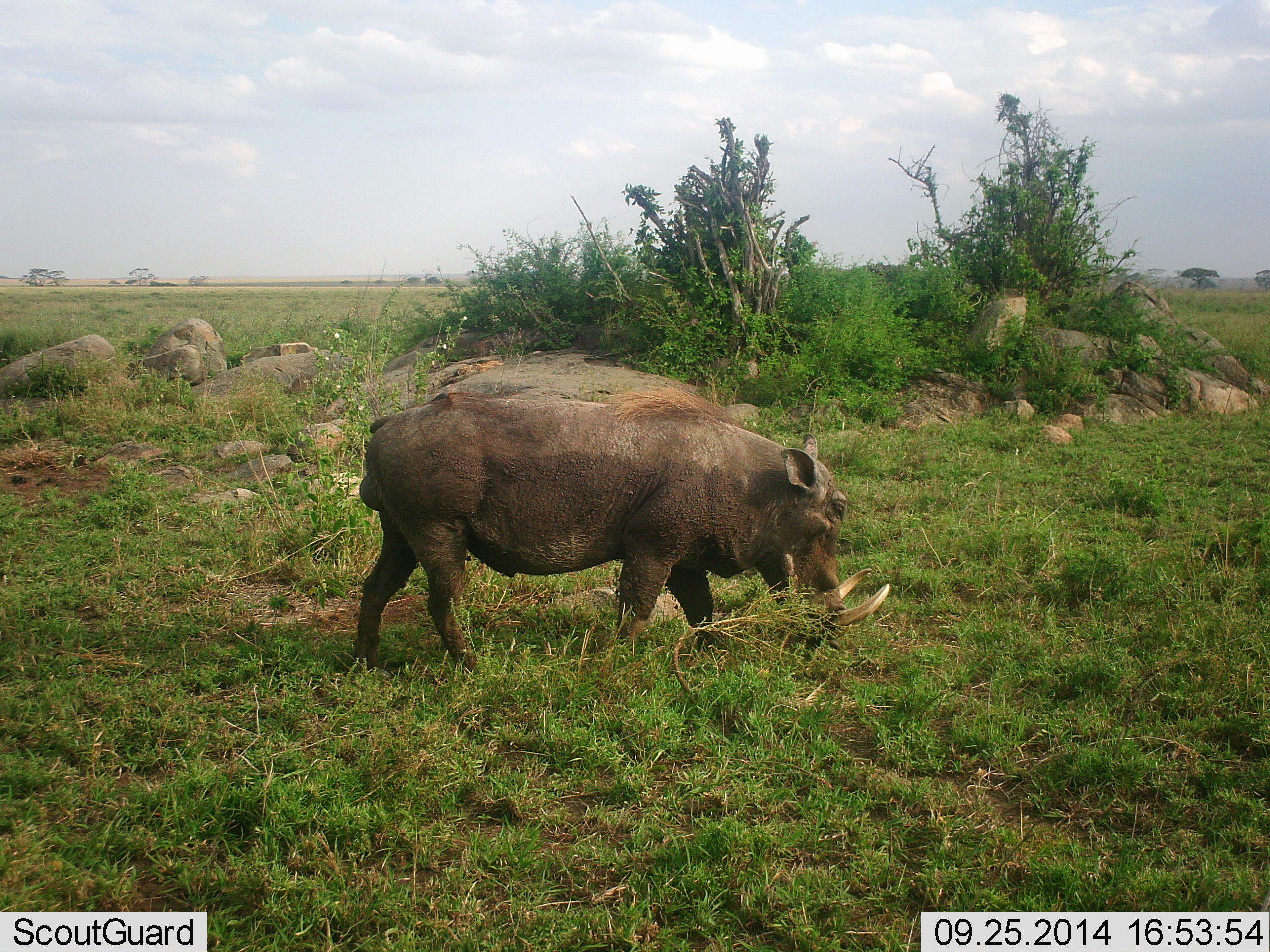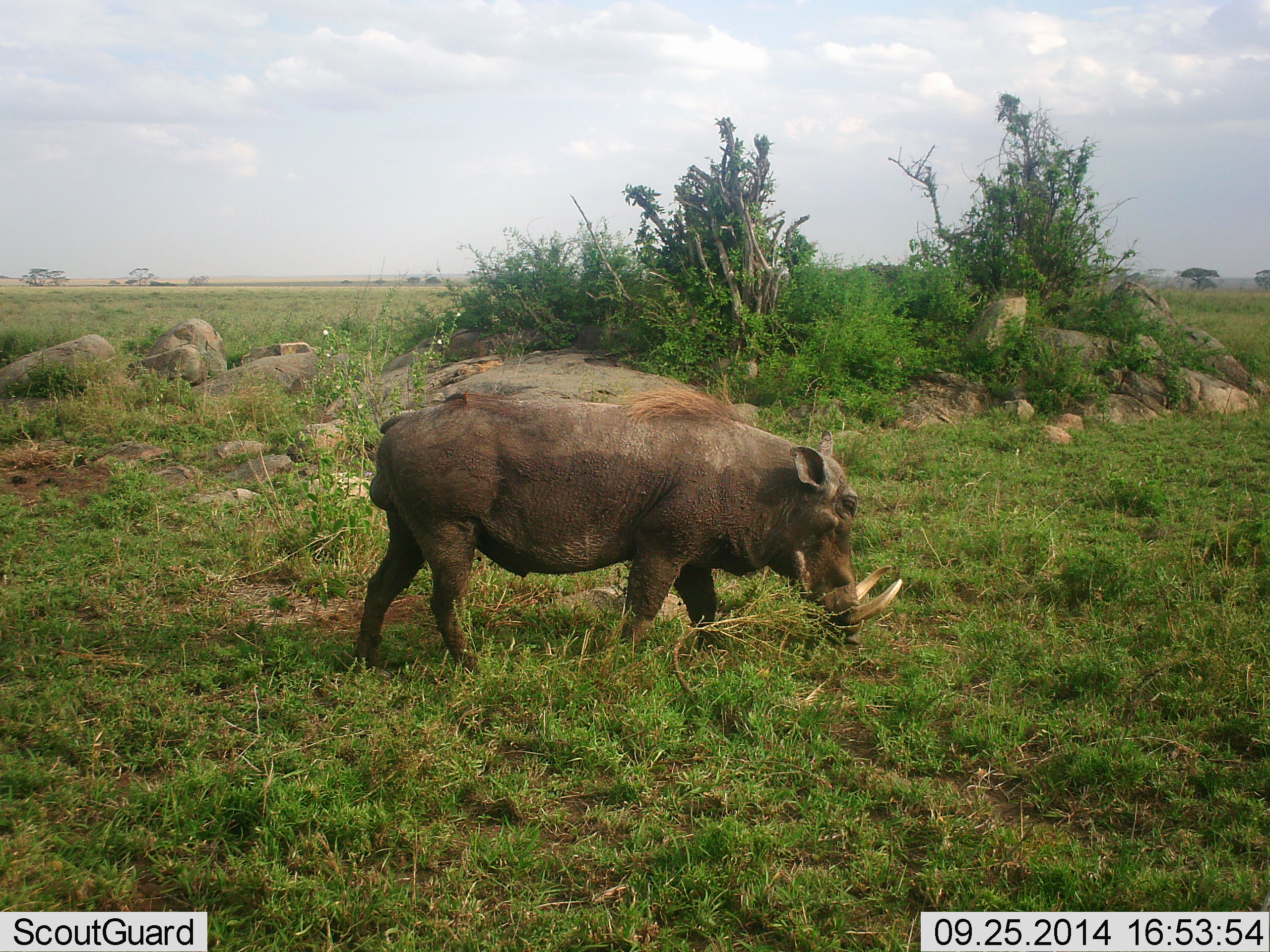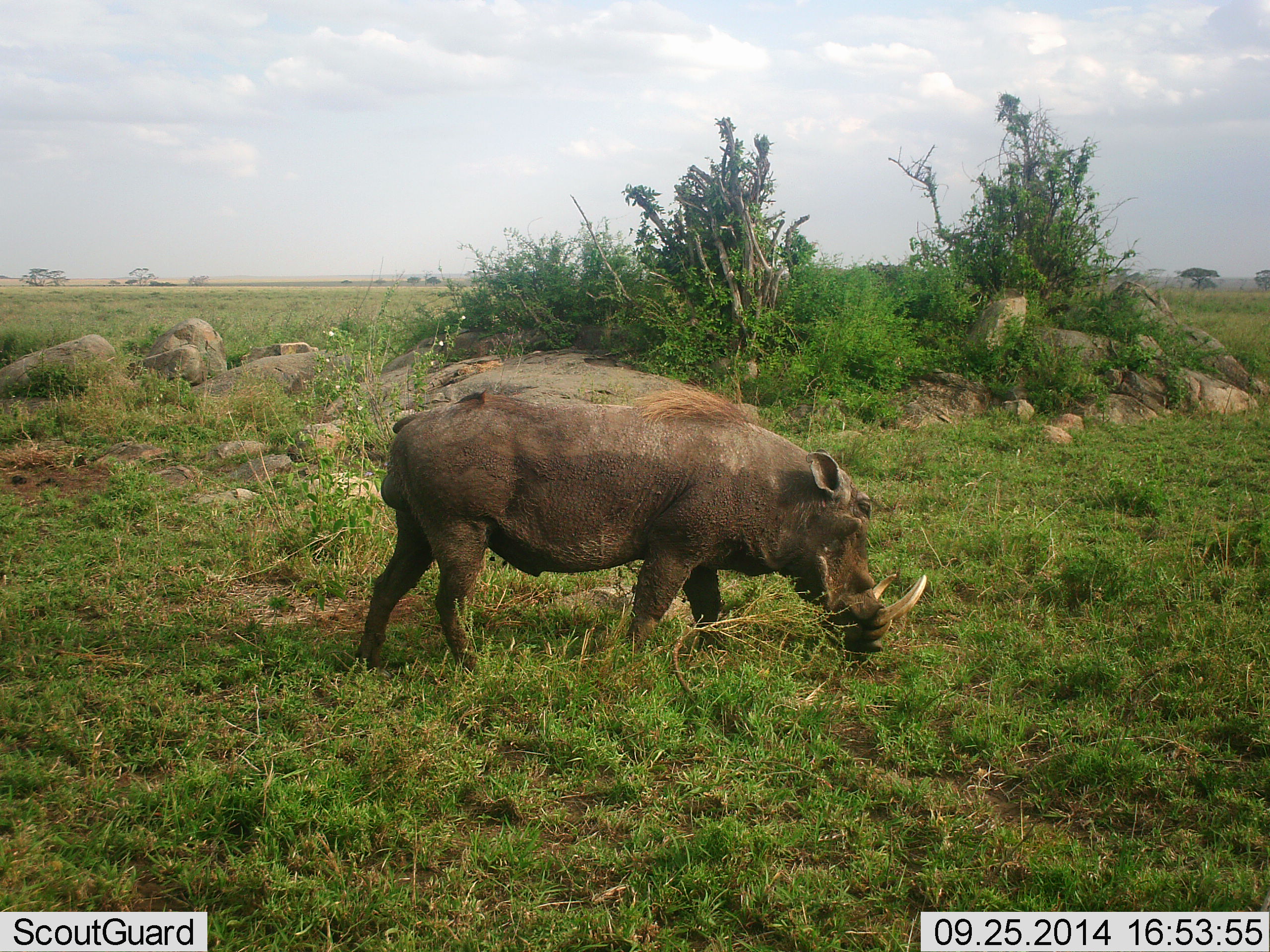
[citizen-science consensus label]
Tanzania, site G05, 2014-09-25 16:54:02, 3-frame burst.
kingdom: Animalia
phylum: Chordata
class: Mammalia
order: Artiodactyla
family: Suidae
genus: Phacochoerus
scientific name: Phacochoerus africanus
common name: warthog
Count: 1.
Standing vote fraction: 30%.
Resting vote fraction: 0%.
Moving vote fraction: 20%.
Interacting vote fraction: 0%.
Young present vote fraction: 0%.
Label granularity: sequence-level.